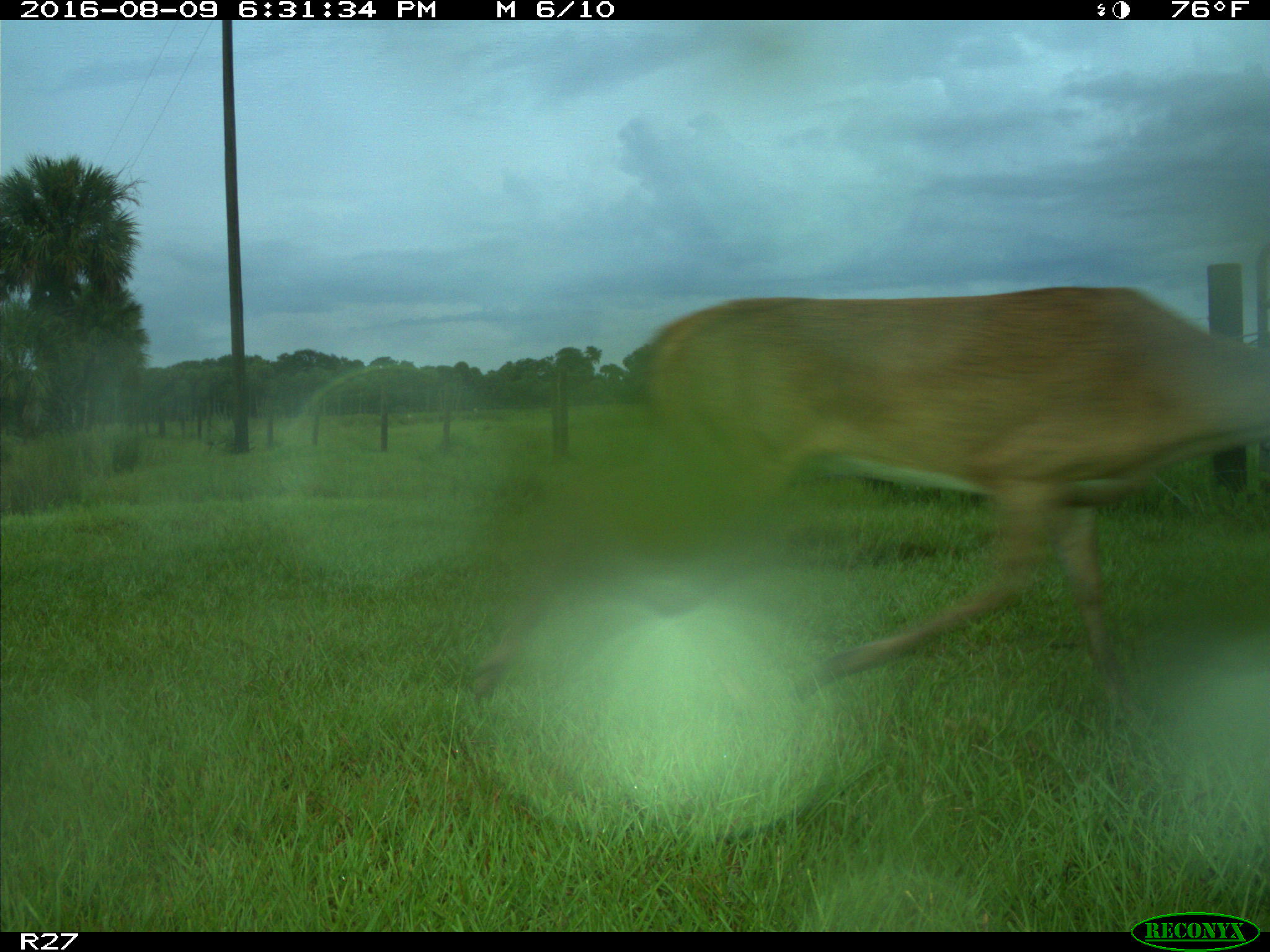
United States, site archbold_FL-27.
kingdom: Animalia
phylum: Chordata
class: Mammalia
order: Artiodactyla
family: Cervidae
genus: Odocoileus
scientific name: Odocoileus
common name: deer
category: unidentified deer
Unidentified deer (deer) (Odocoileus).